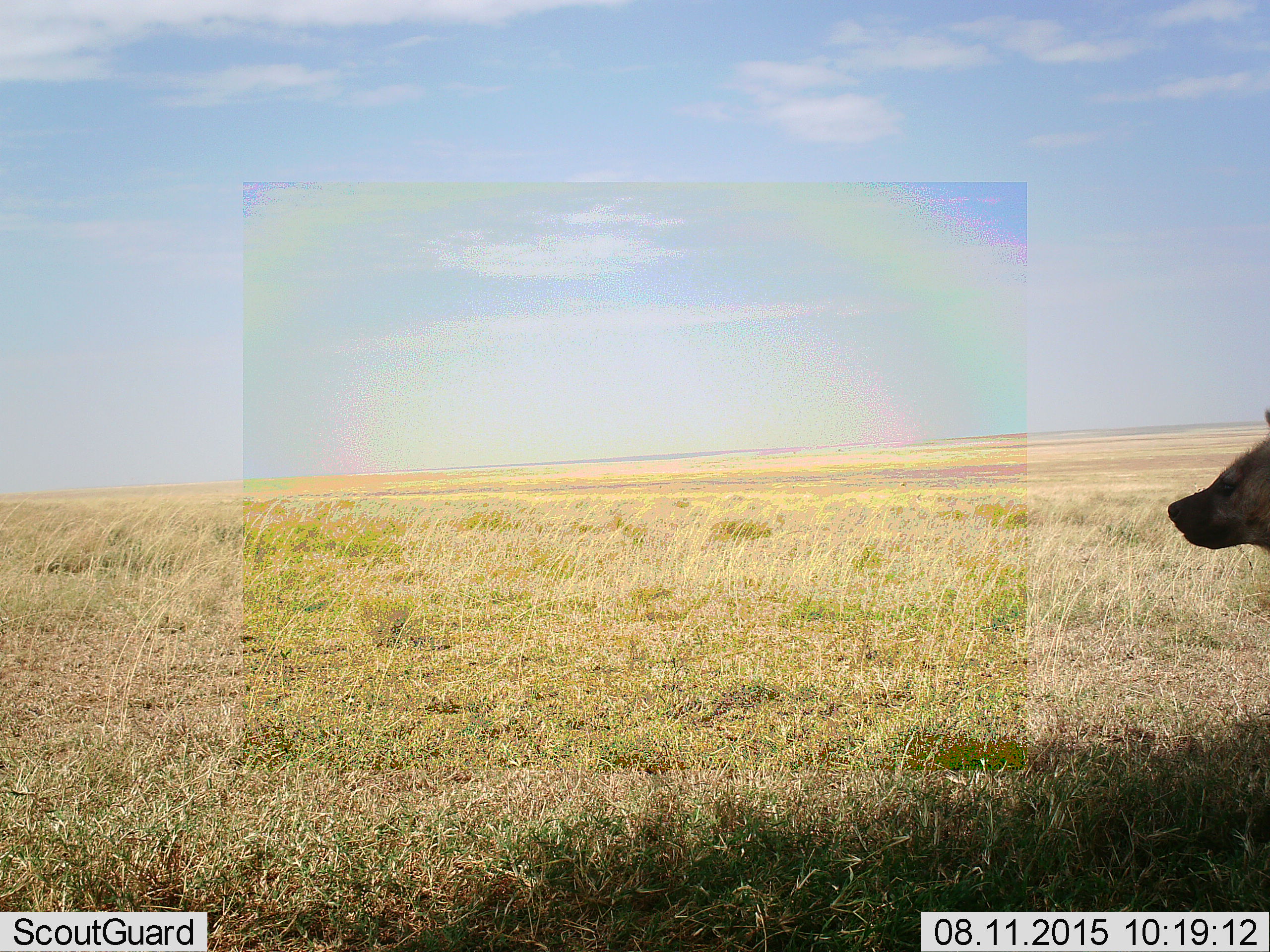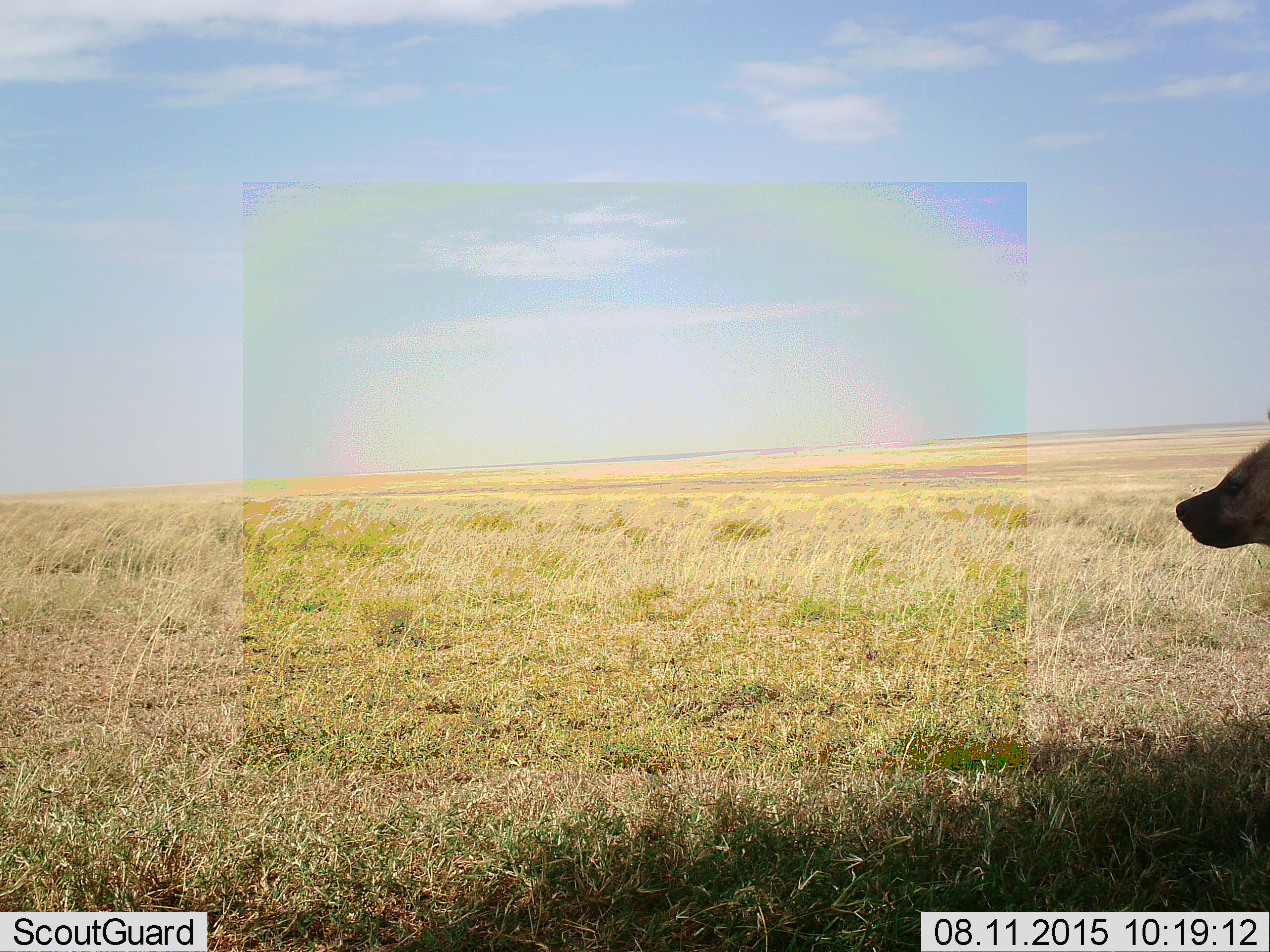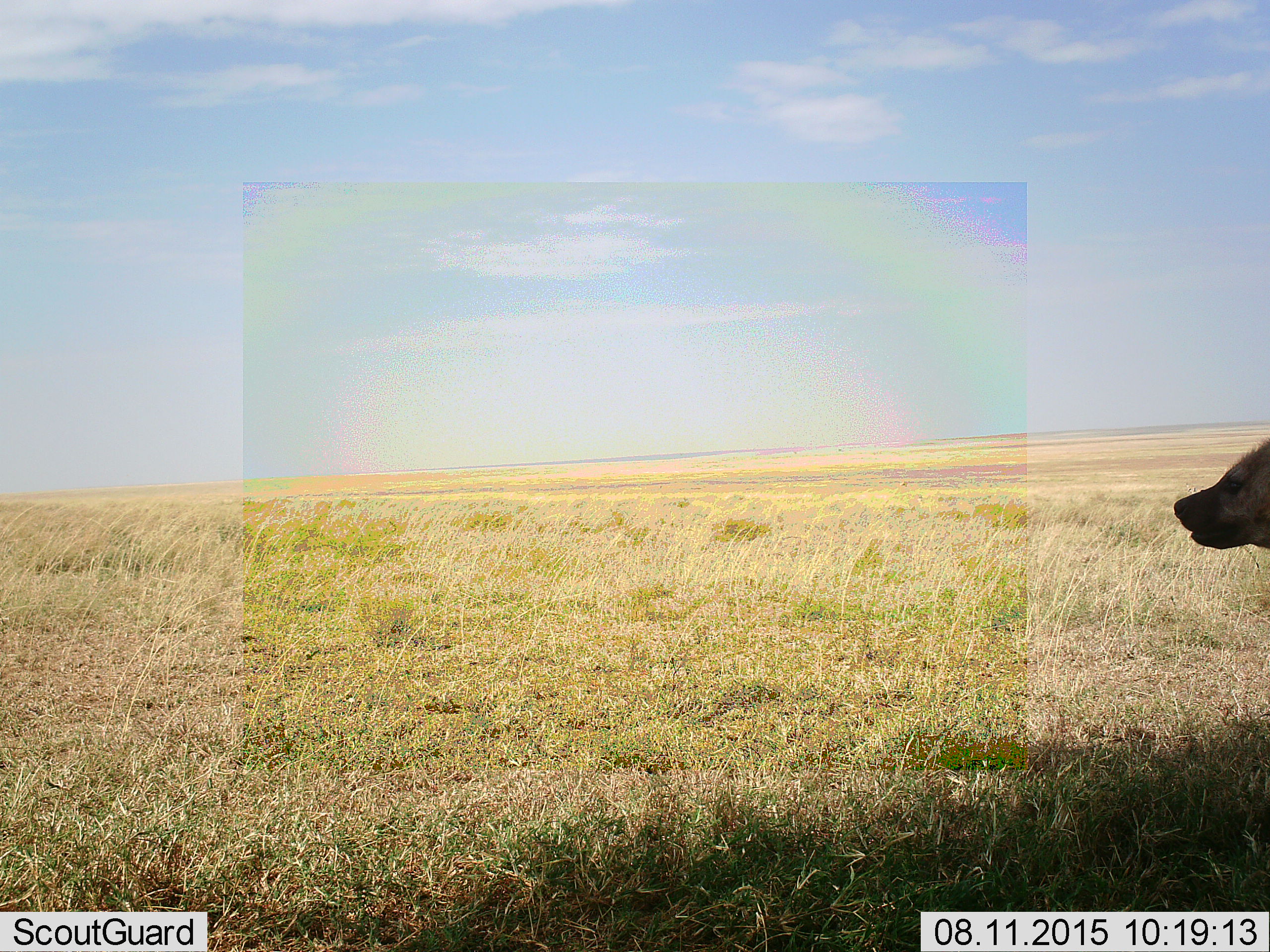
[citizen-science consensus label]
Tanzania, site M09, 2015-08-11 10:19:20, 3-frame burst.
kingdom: Animalia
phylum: Chordata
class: Mammalia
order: Carnivora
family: Hyaenidae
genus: Crocuta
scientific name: Crocuta crocuta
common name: spotted hyena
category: hyenaspotted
Hyenaspotted (spotted hyena) (Crocuta crocuta), count 1. Behavior (volunteer vote fractions): standing 100%, resting 0%, moving 0%, interacting 0%. Young present (vote fraction): 0%. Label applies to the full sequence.